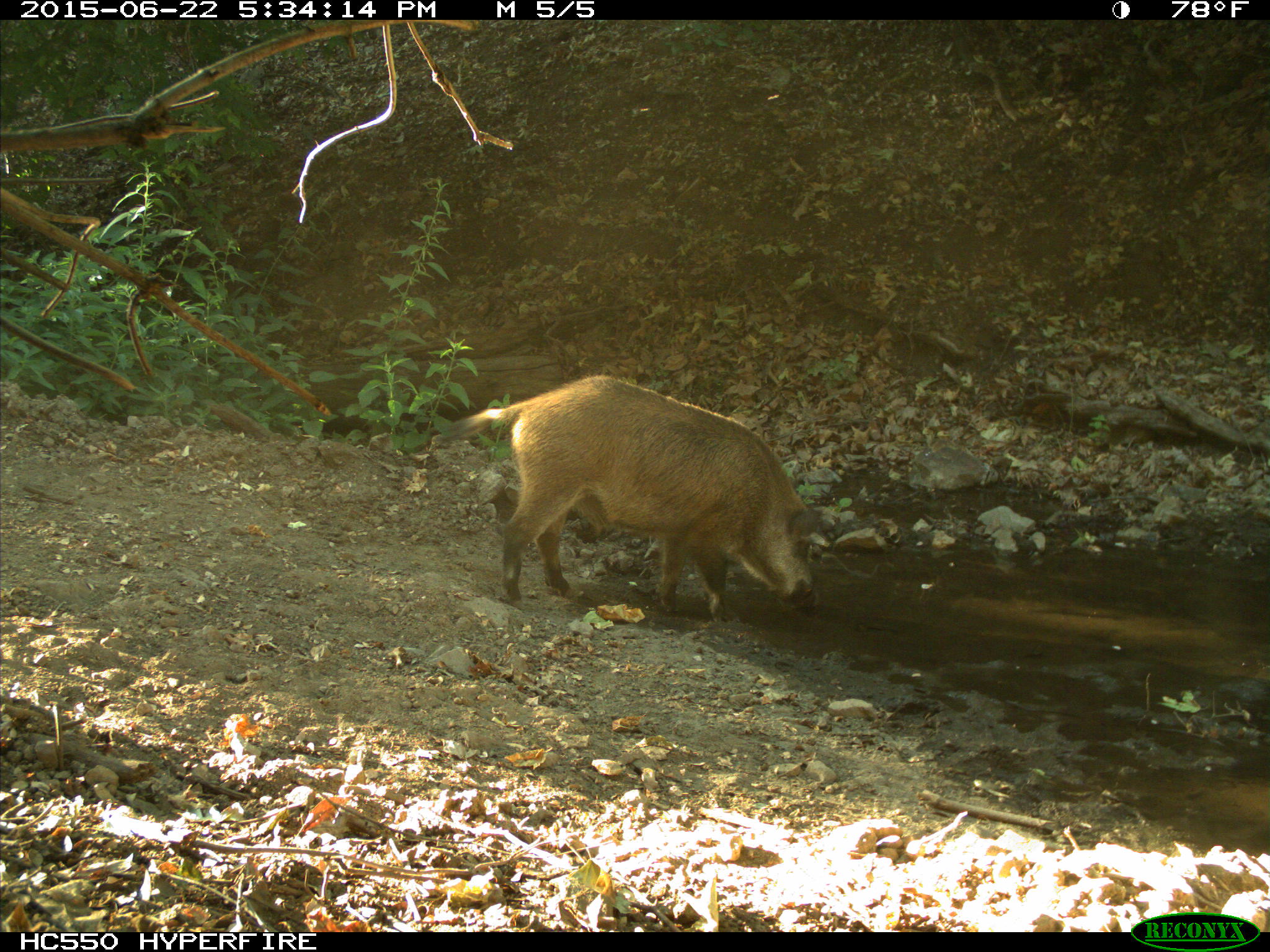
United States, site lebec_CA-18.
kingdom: Animalia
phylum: Chordata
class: Mammalia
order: Artiodactyla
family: Suidae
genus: Sus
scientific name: Sus scrofa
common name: wild boar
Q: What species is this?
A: Sus scrofa (wild boar).